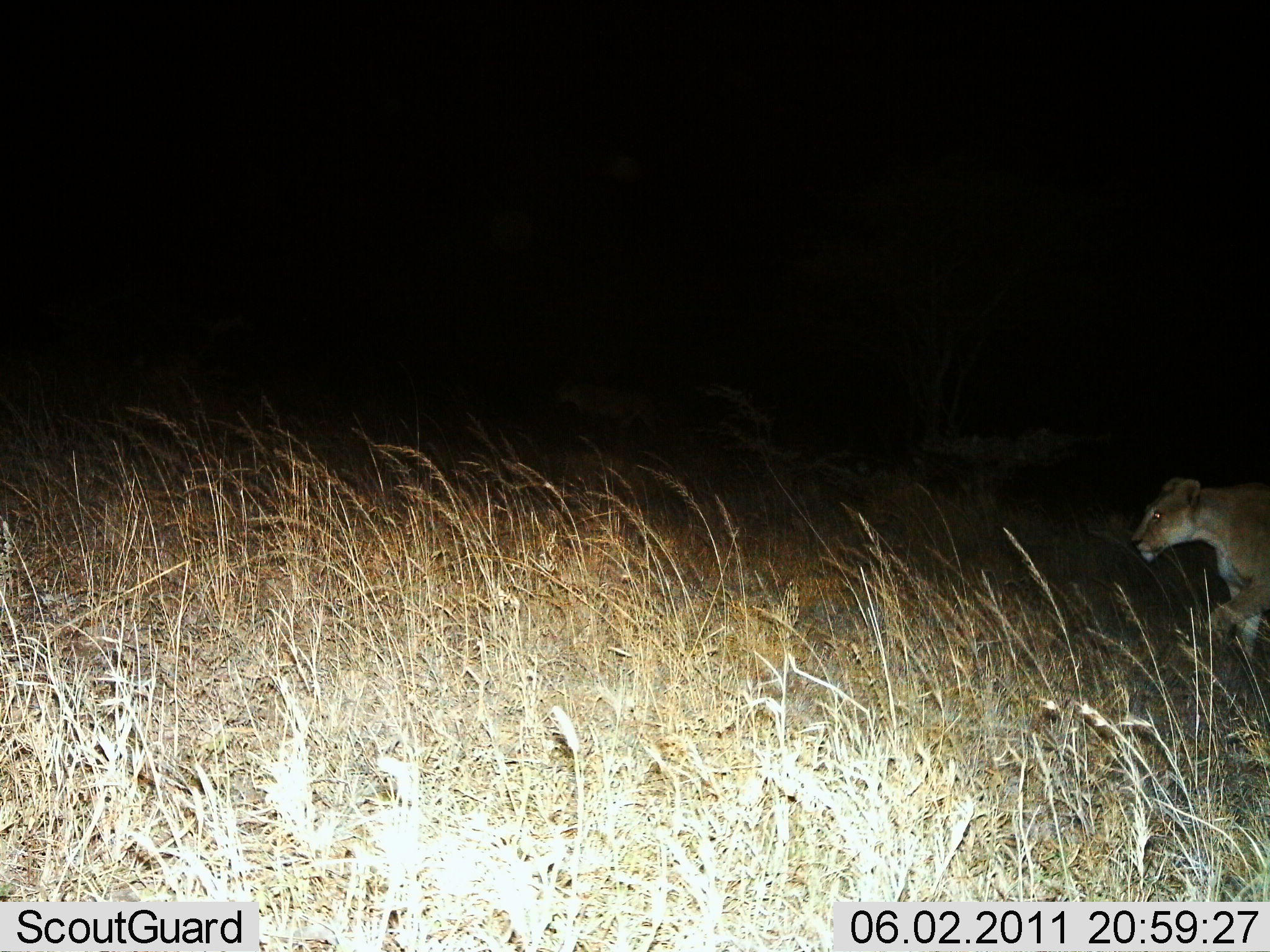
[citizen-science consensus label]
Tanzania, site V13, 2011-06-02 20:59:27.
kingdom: Animalia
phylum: Chordata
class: Mammalia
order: Carnivora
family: Felidae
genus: Panthera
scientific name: Panthera leo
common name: lion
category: lionfemale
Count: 1.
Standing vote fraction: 0%.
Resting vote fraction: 0%.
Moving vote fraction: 100%.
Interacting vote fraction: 0%.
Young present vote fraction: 0%.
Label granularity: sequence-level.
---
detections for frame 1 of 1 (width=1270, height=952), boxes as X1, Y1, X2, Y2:
animal: 1127, 476, 1269, 674